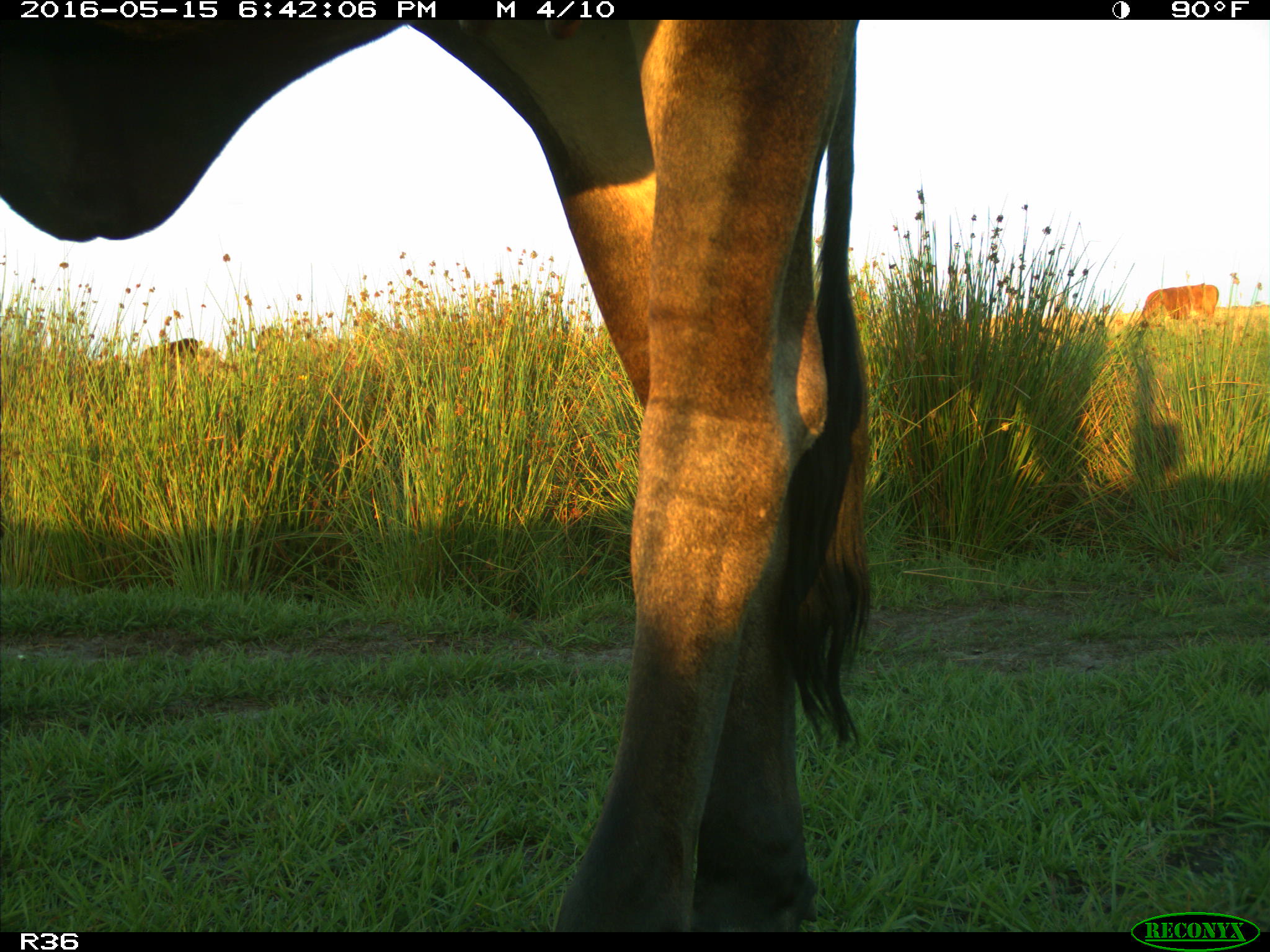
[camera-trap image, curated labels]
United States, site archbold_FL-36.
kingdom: Animalia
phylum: Chordata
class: Mammalia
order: Artiodactyla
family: Bovidae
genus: Bos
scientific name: Bos taurus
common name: domestic cow